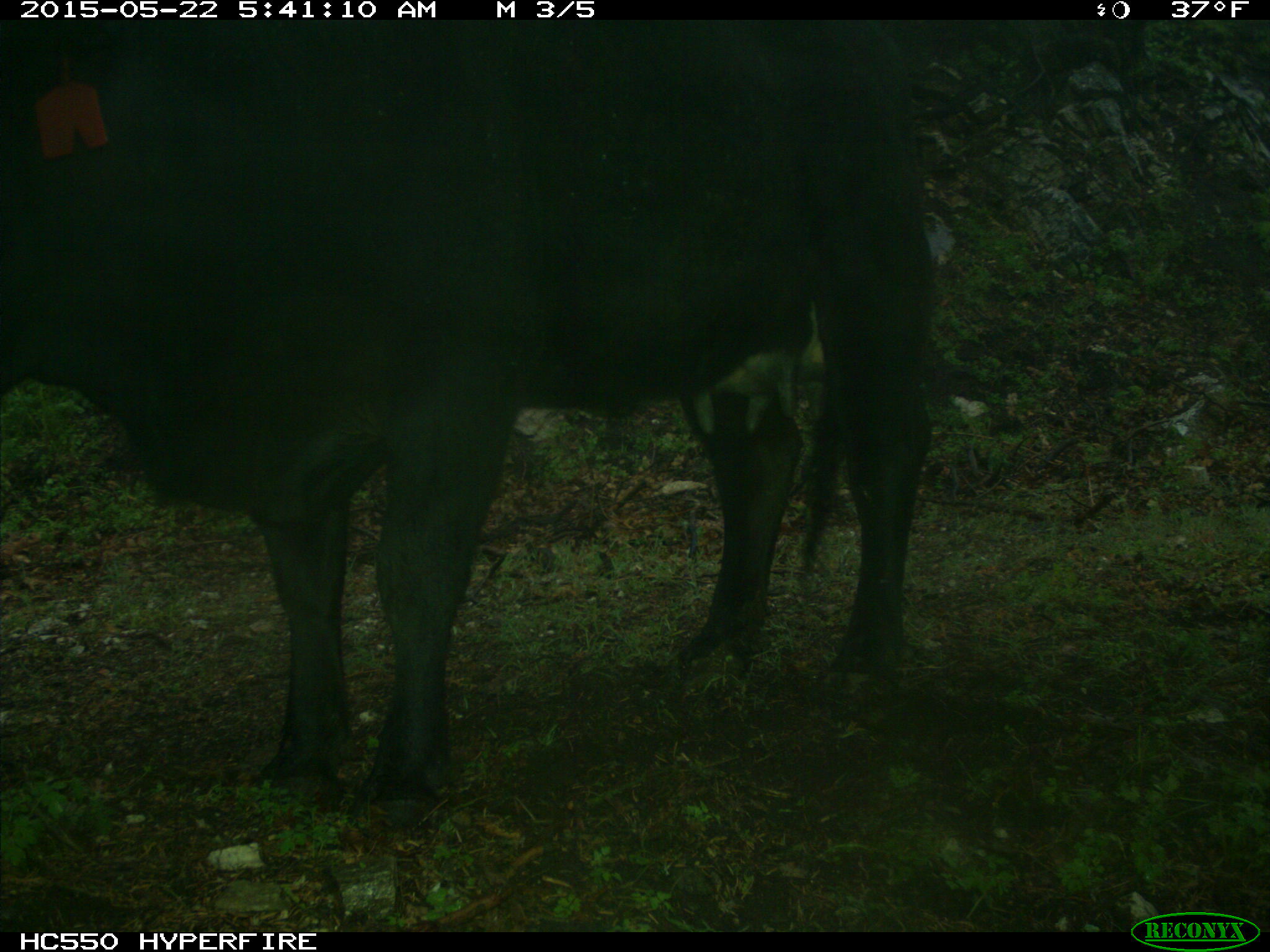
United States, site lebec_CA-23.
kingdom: Animalia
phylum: Chordata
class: Mammalia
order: Artiodactyla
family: Bovidae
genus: Bos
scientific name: Bos taurus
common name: domestic cow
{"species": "Bos taurus (domestic cow)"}